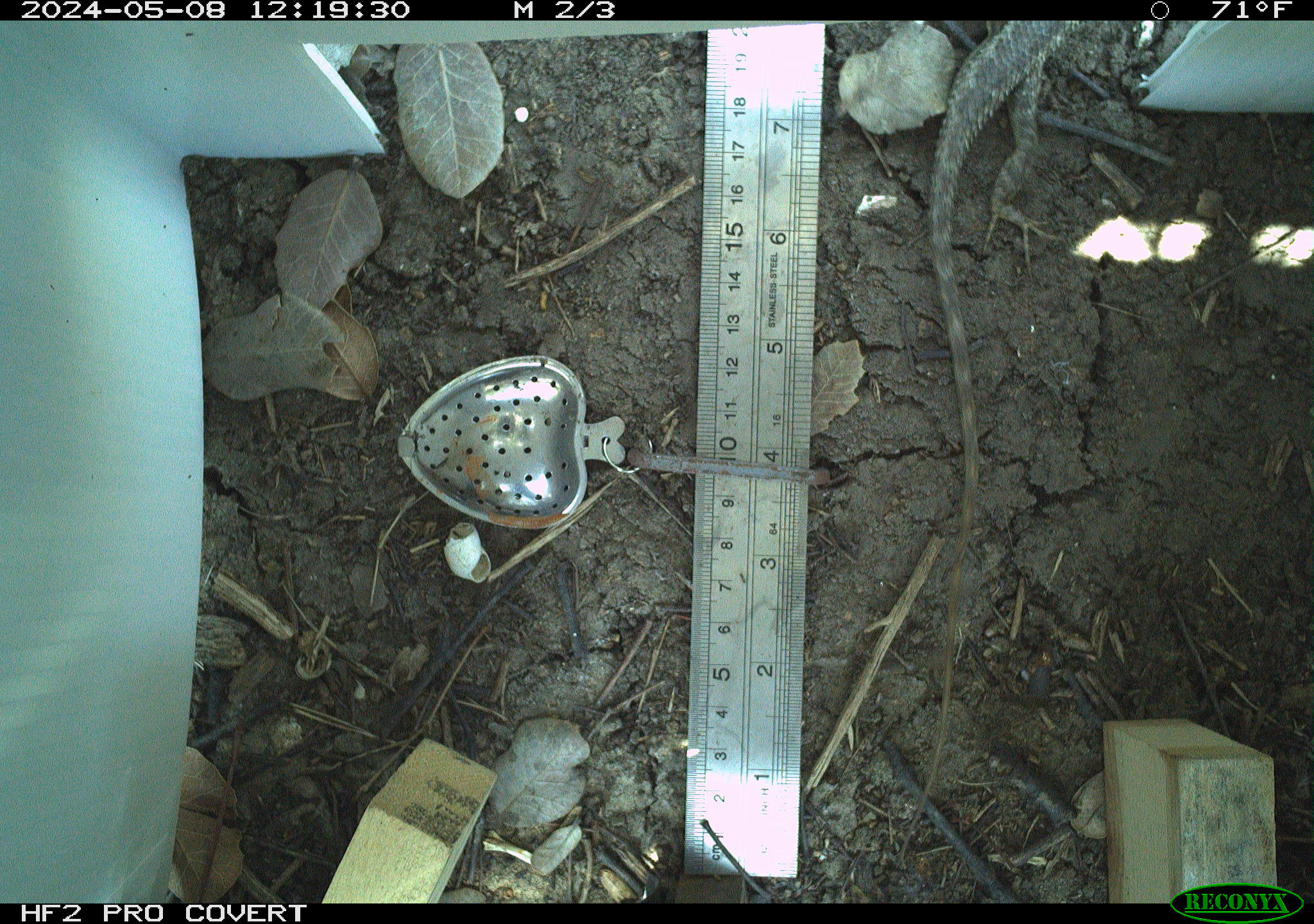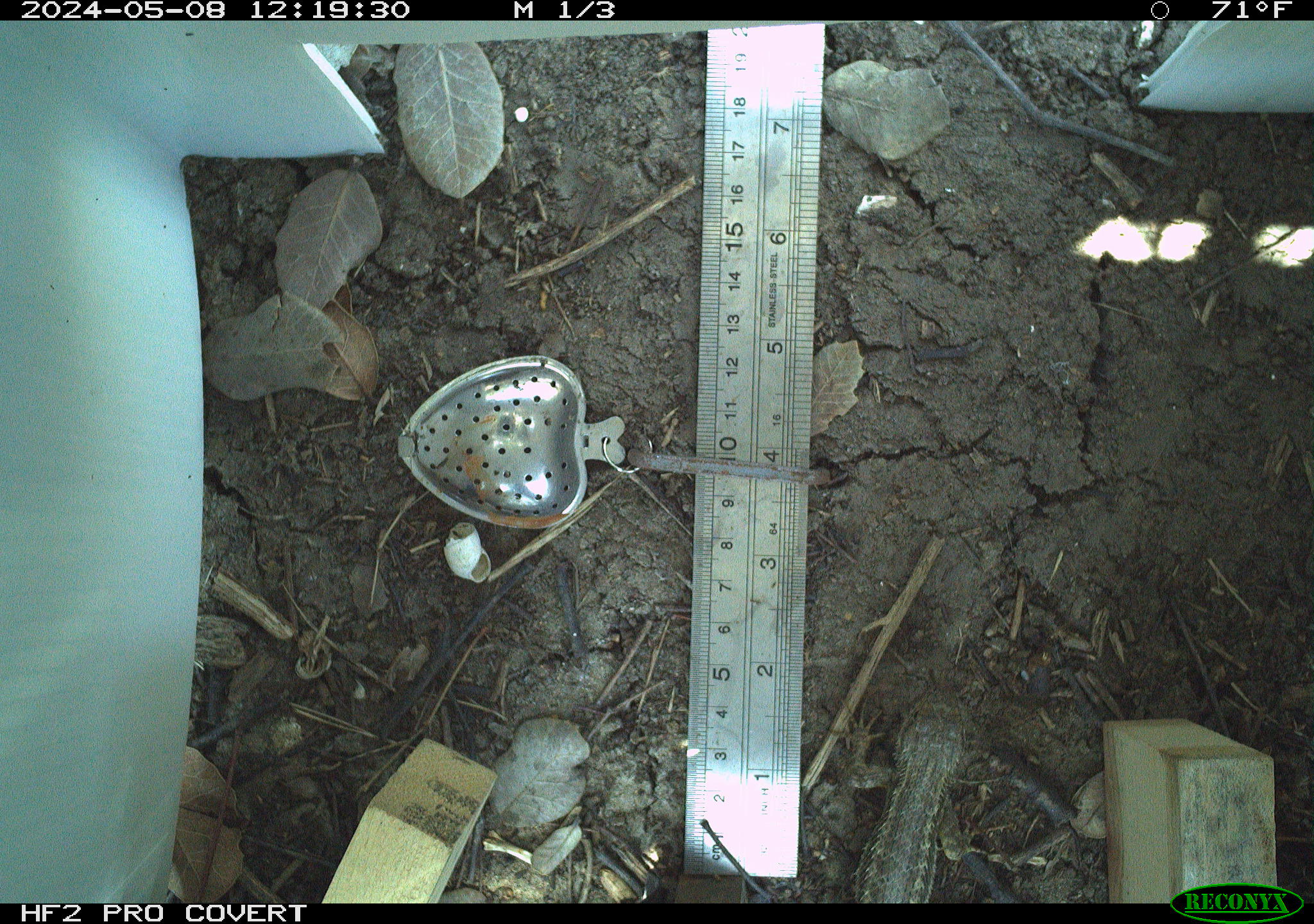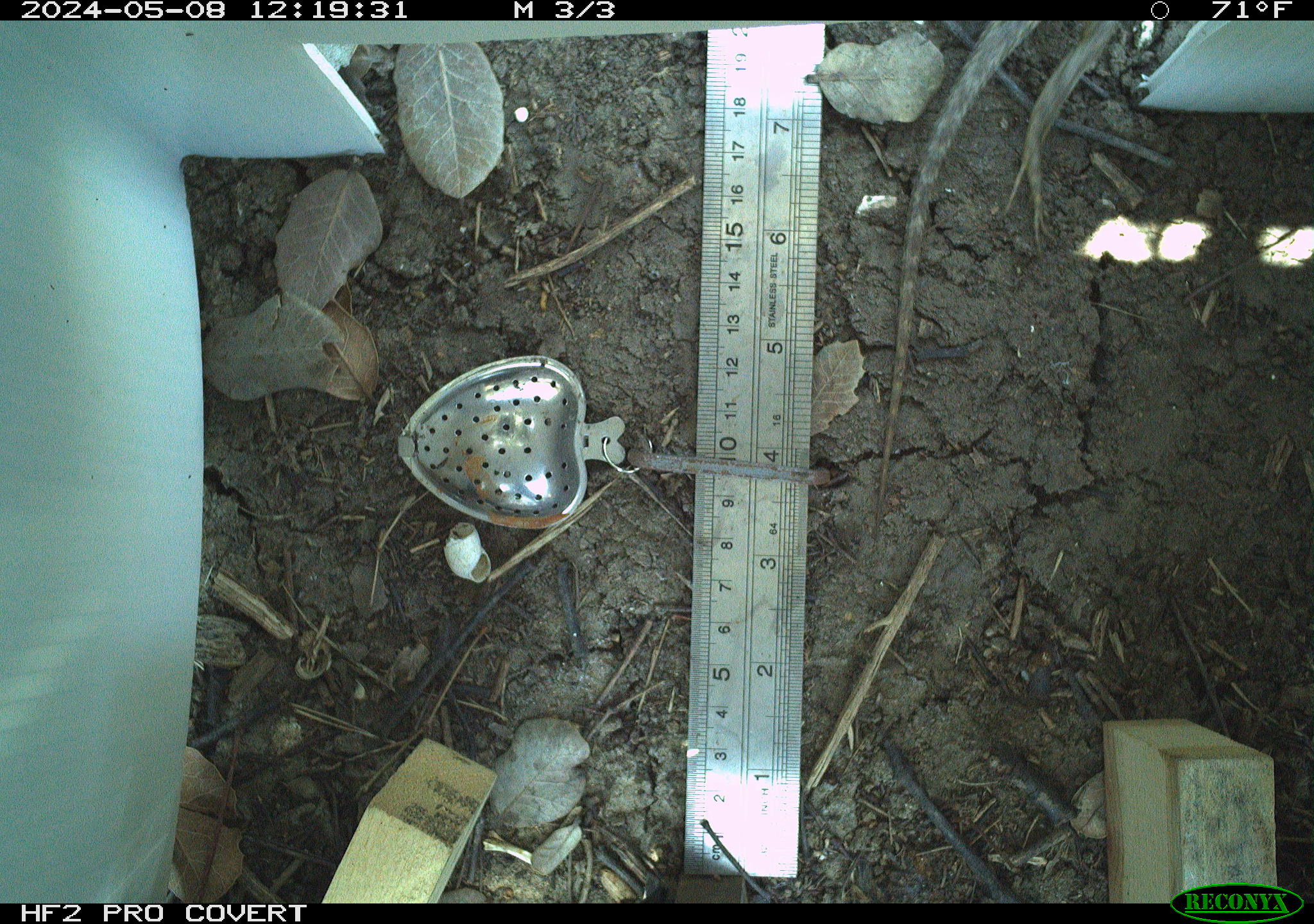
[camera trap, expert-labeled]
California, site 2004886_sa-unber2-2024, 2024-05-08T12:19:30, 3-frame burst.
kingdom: Animalia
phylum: Chordata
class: Reptilia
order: Squamata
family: Phrynosomatidae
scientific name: Phrynosomatidae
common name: phrynosomatid lizards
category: phrynosomatidae family